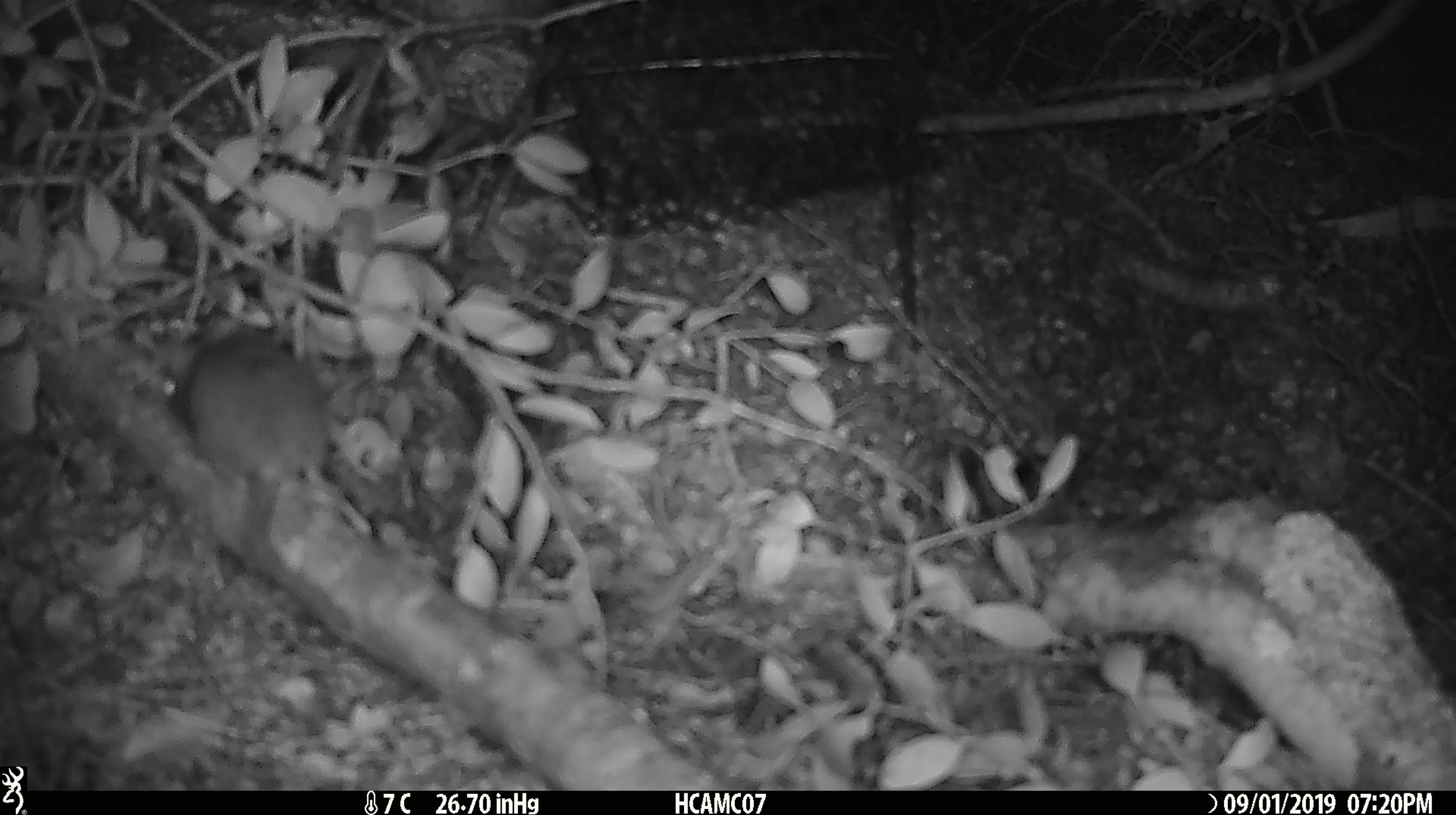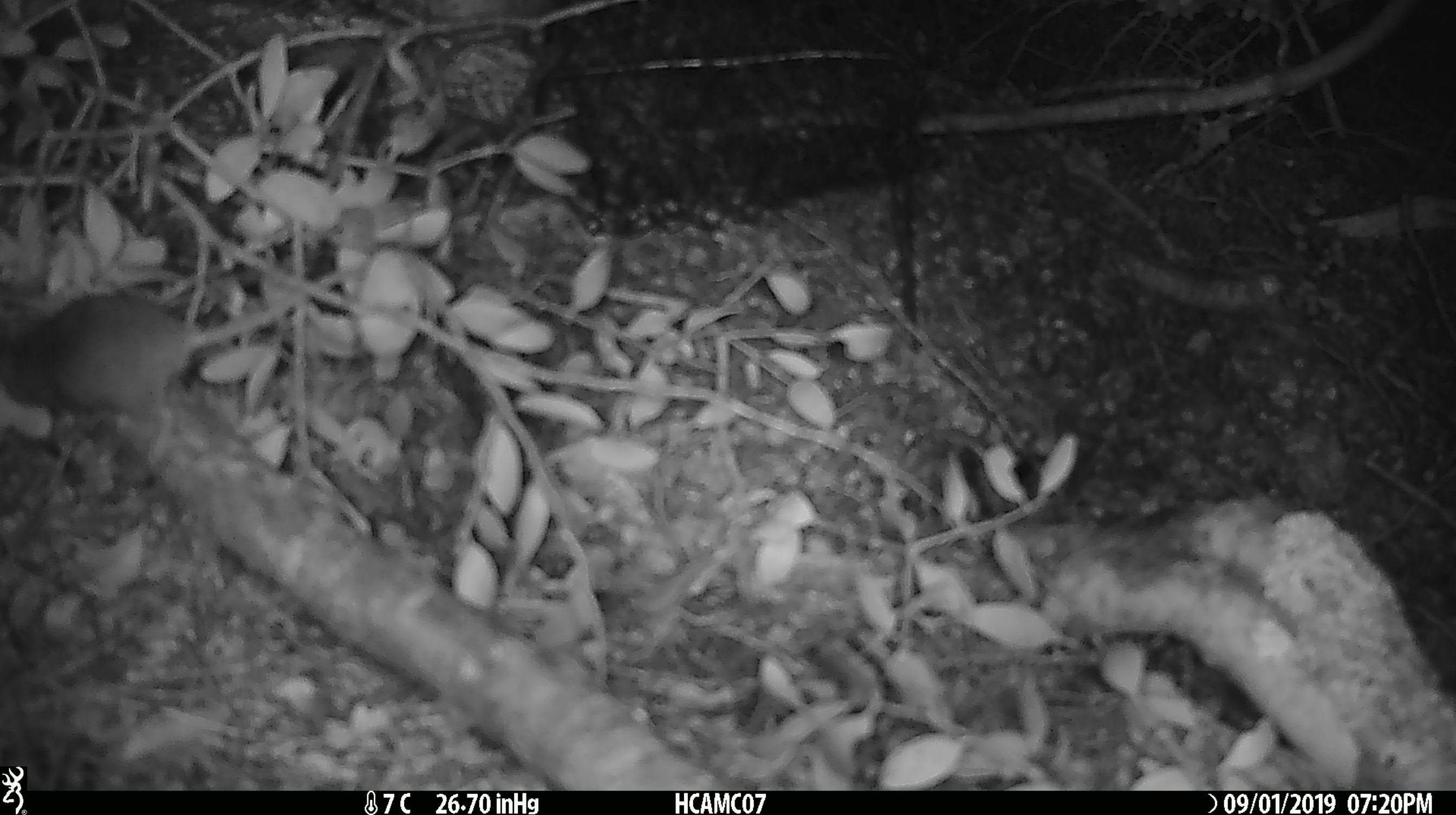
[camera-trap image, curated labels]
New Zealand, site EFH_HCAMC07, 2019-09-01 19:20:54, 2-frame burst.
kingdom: Animalia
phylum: Chordata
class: Mammalia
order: Rodentia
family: Muridae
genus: Mus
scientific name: Mus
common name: mouse